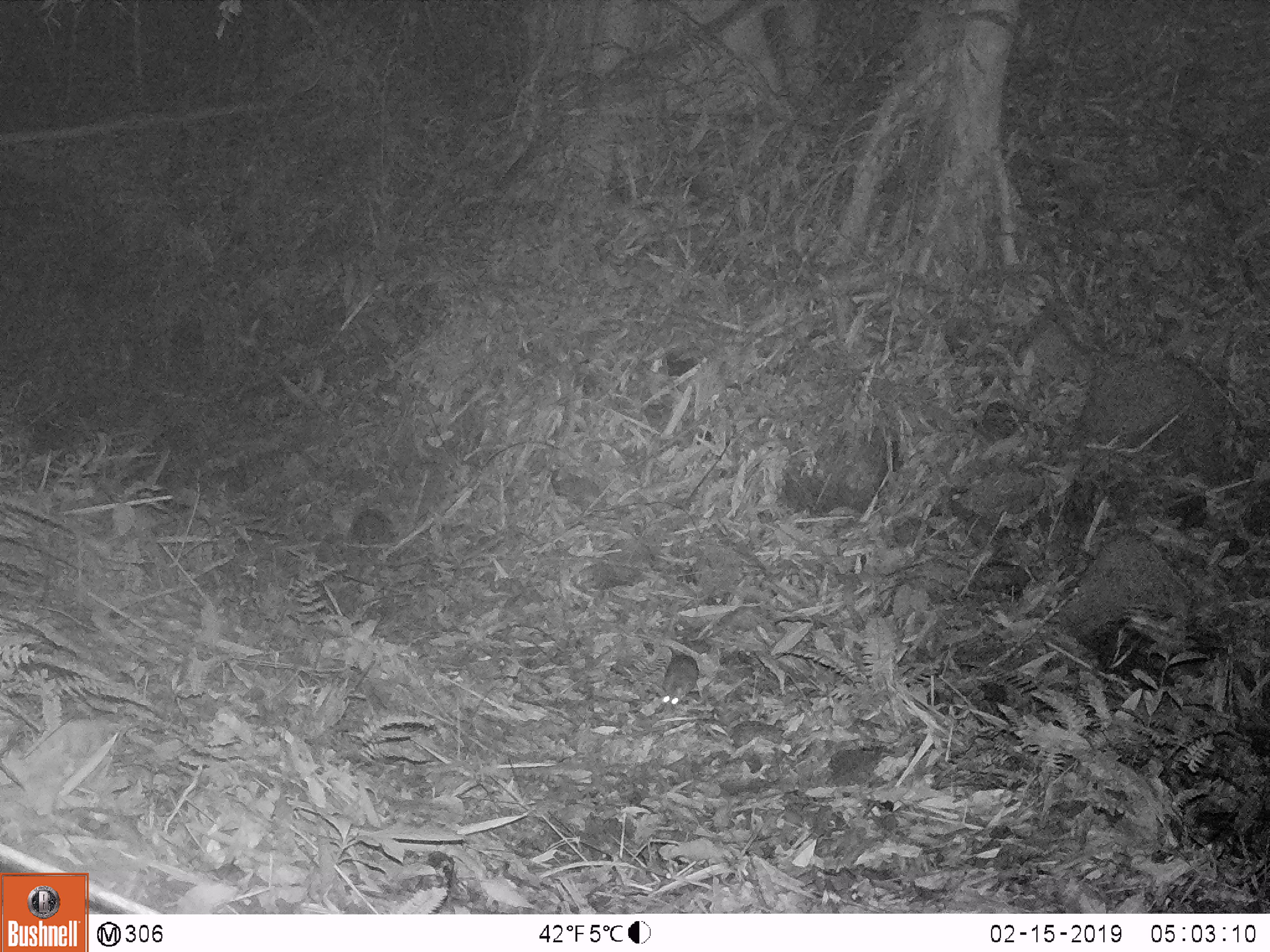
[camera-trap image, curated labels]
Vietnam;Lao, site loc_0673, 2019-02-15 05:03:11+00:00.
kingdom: Animalia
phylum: Chordata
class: Mammalia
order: Rodentia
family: Muridae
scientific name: Muridae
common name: old-world mice and rats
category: unidentified murid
Unidentified murid (old-world mice and rats) (Muridae). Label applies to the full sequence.